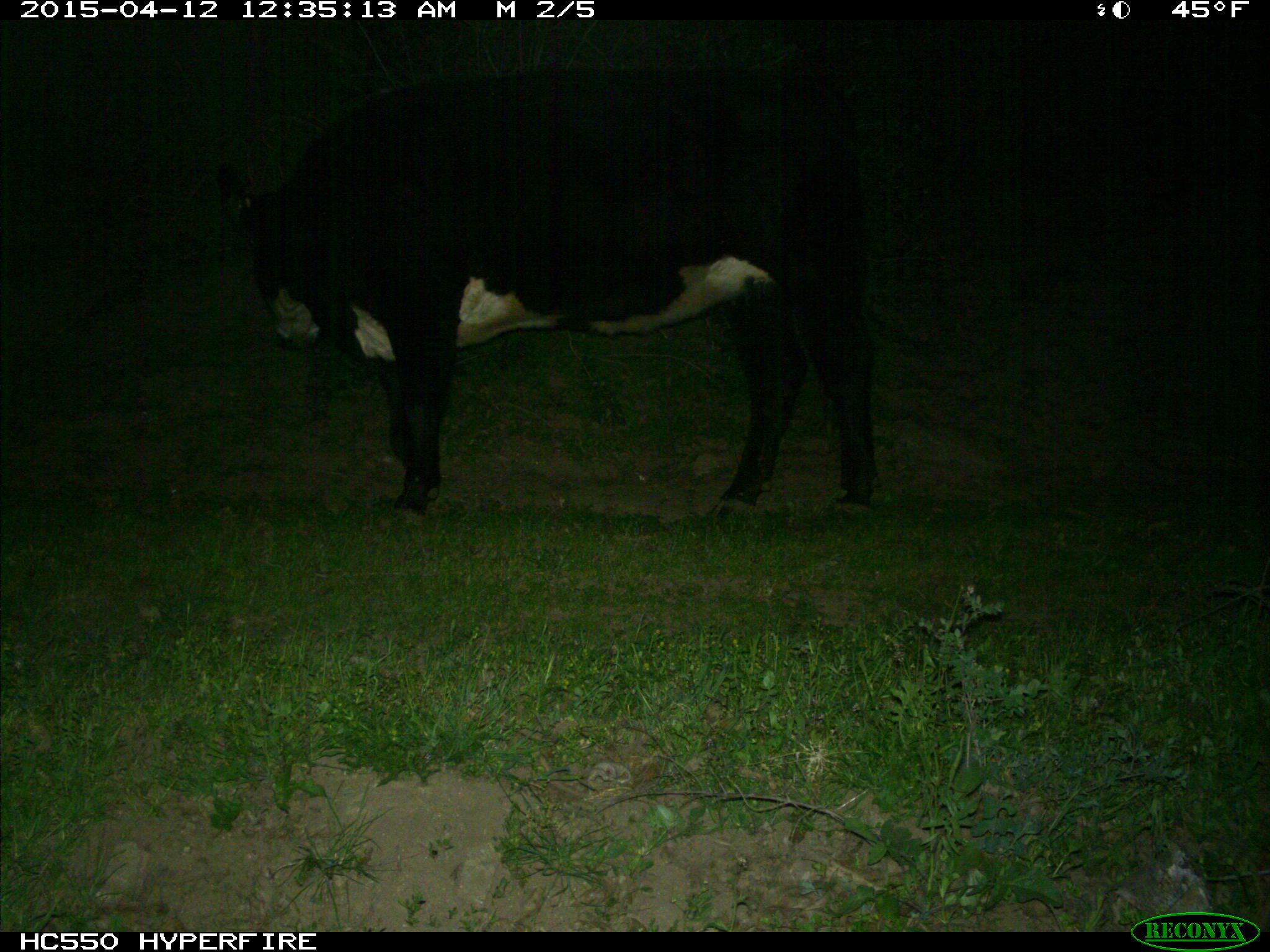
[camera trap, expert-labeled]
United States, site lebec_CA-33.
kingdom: Animalia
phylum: Chordata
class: Mammalia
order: Artiodactyla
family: Bovidae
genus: Bos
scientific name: Bos taurus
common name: domestic cow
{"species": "Bos taurus (domestic cow)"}